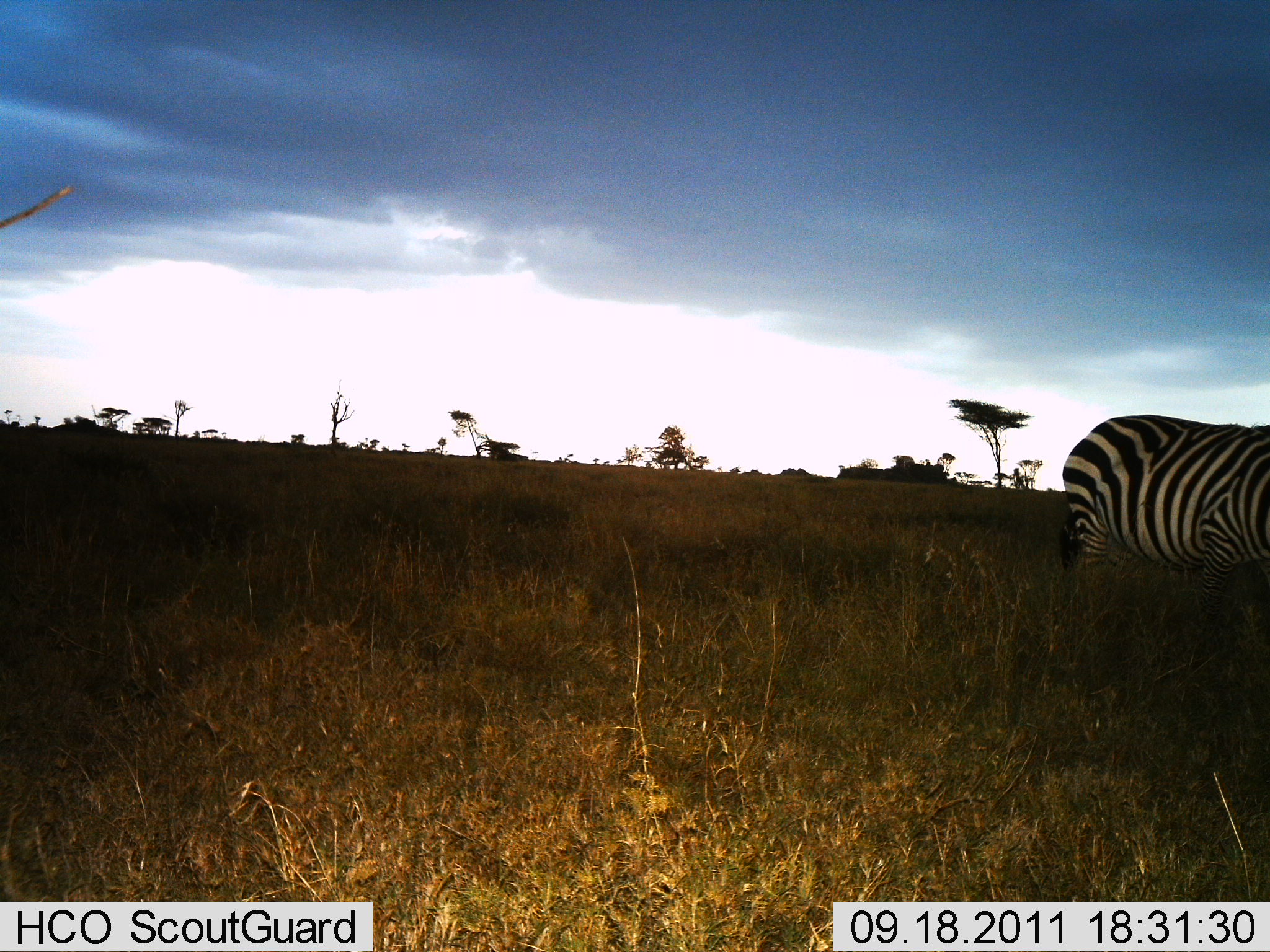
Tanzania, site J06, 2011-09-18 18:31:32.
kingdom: Animalia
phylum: Chordata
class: Mammalia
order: Perissodactyla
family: Equidae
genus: Equus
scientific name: Equus quagga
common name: plains zebra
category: zebra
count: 1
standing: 100%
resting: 0%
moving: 0%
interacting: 0%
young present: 0%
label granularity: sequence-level